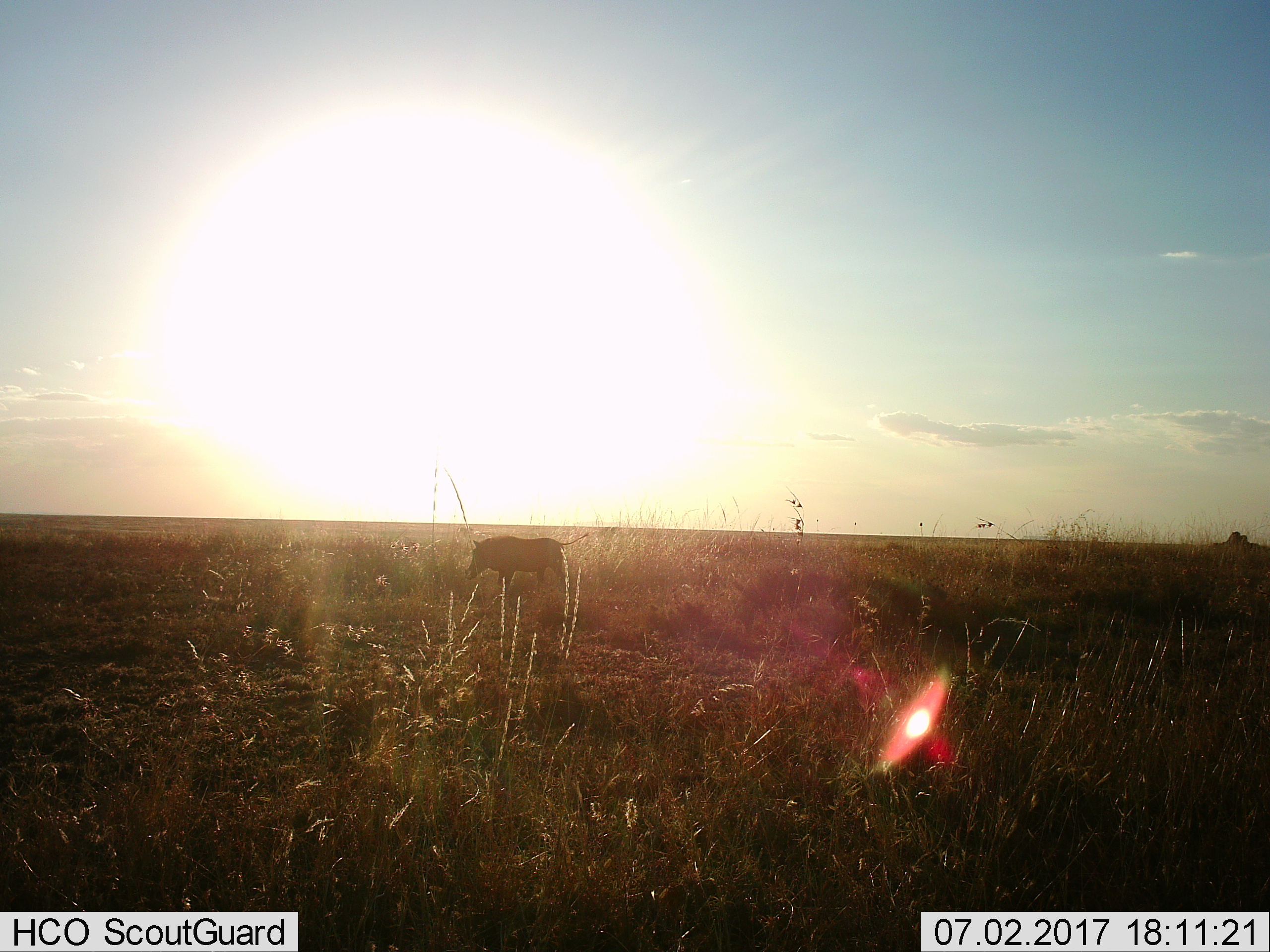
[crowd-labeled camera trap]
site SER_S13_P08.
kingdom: Animalia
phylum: Chordata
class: Mammalia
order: Artiodactyla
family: Suidae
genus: Phacochoerus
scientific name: Phacochoerus africanus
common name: warthog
Warthog (Phacochoerus africanus), count 1. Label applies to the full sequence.